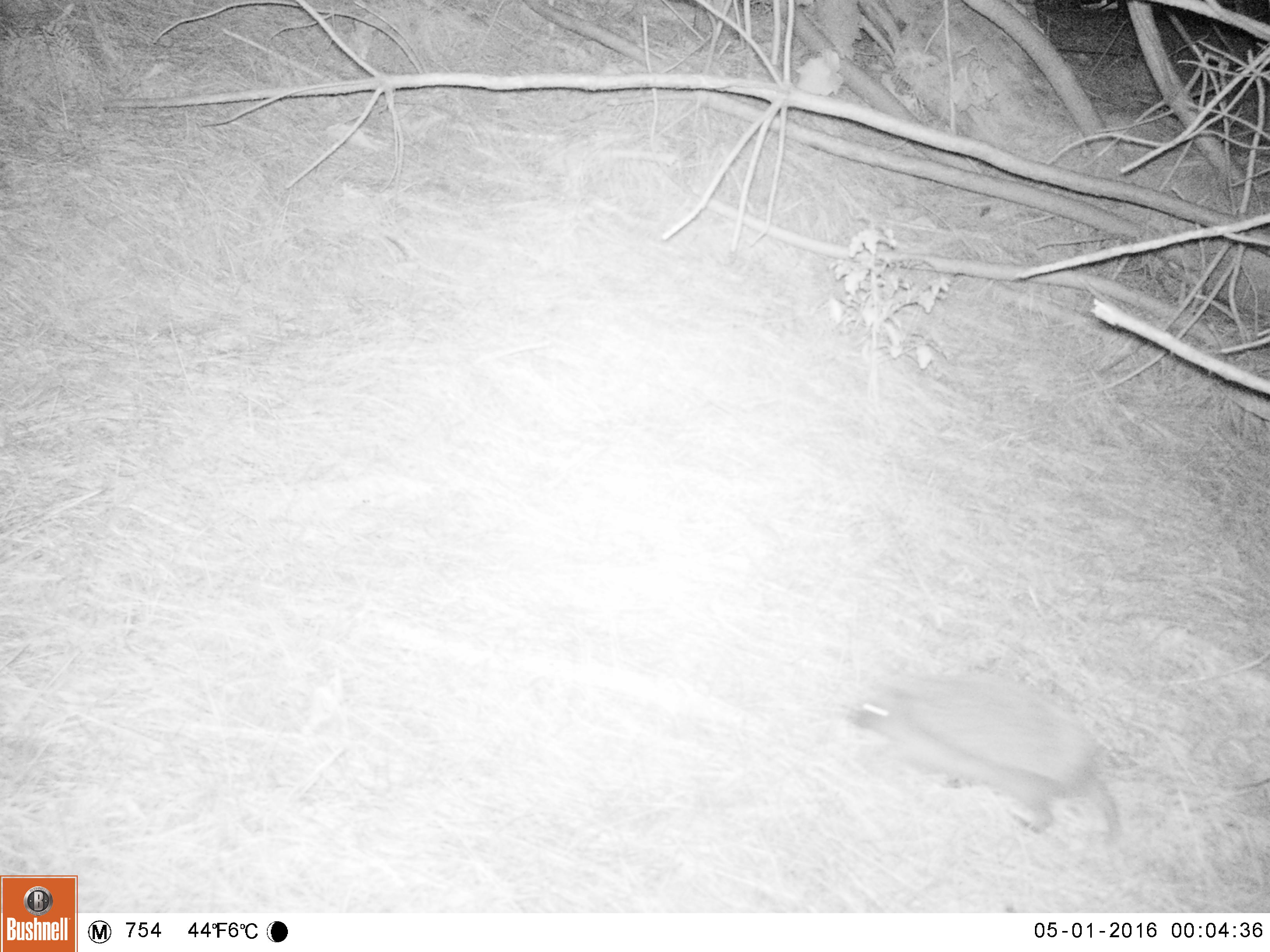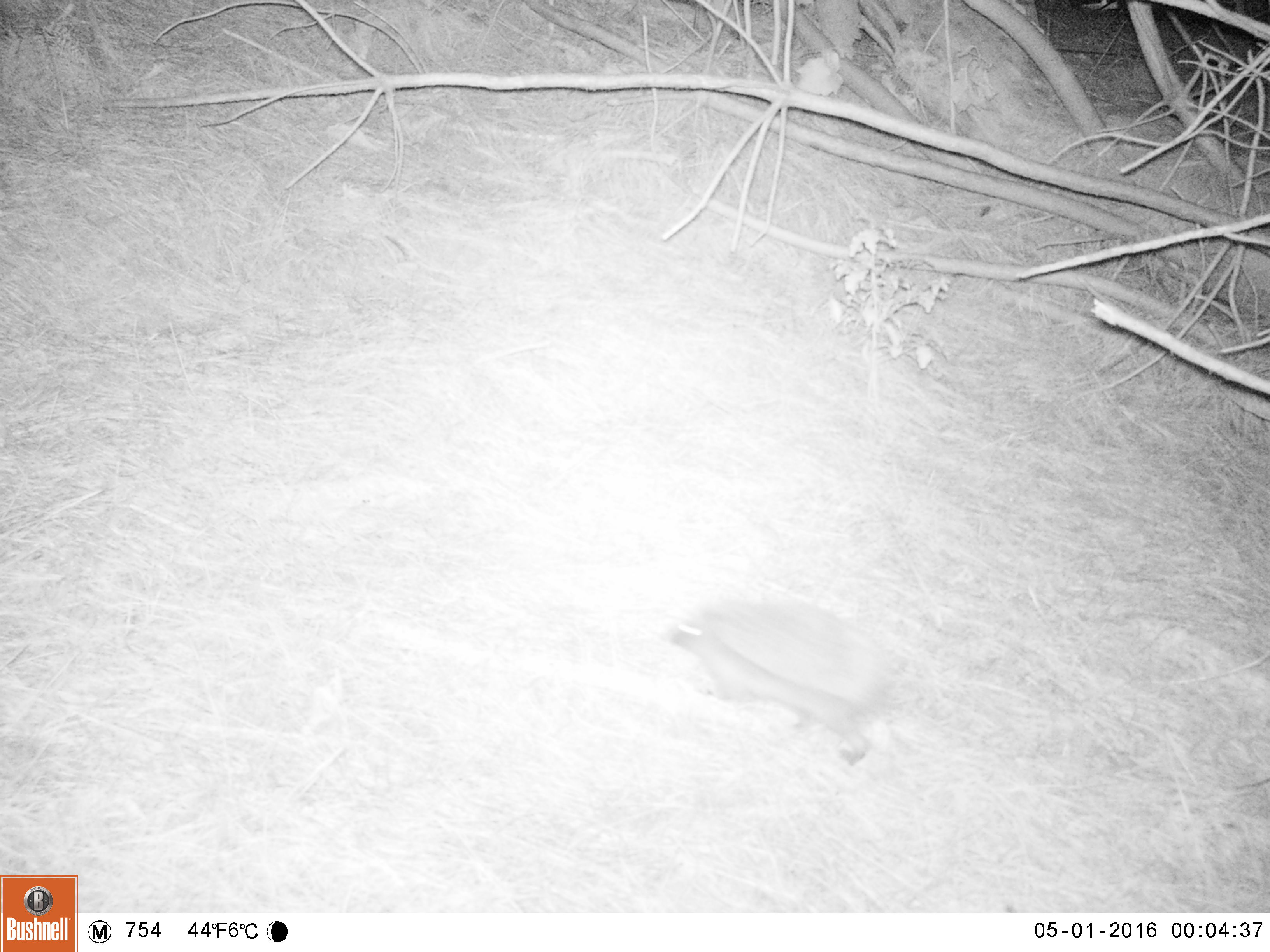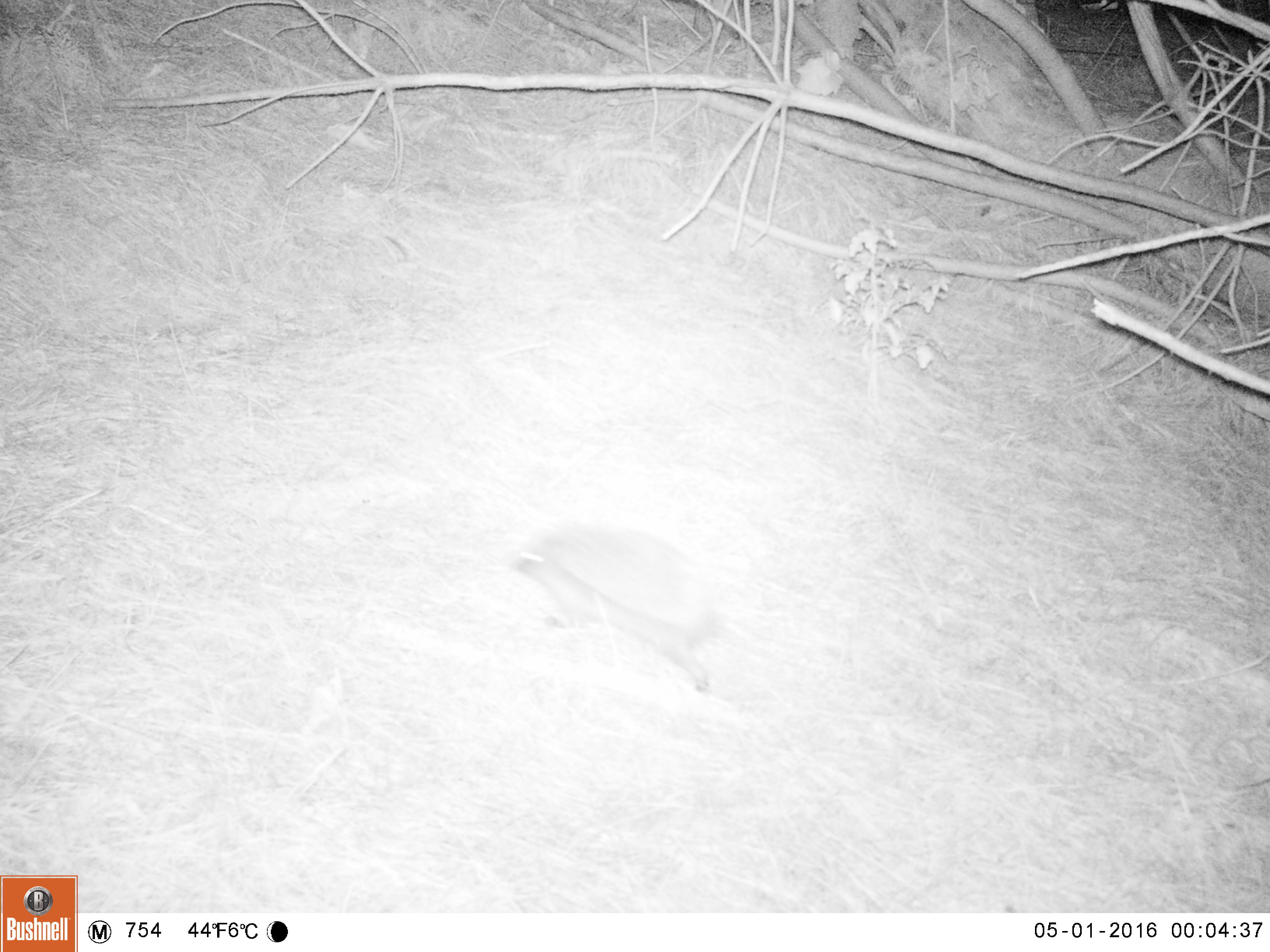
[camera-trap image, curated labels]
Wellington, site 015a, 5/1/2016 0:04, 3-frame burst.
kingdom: Animalia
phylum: Chordata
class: Mammalia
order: Eulipotyphla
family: Erinaceidae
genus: Erinaceus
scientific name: Erinaceus europaeus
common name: hedgehog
Hedgehog (Erinaceus europaeus).